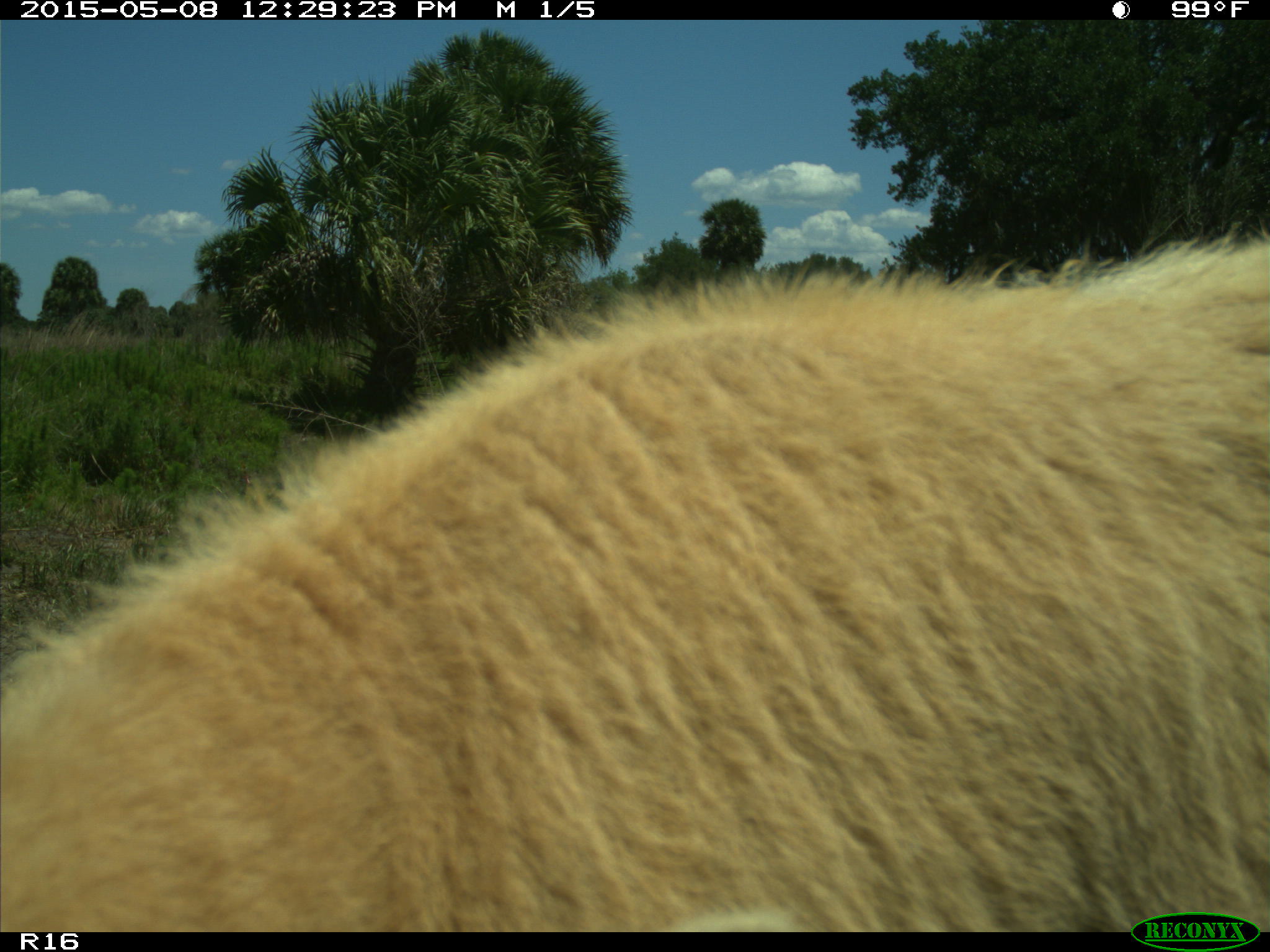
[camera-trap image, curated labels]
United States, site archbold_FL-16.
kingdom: Animalia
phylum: Chordata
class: Mammalia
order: Artiodactyla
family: Bovidae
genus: Bos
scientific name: Bos taurus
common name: domestic cow